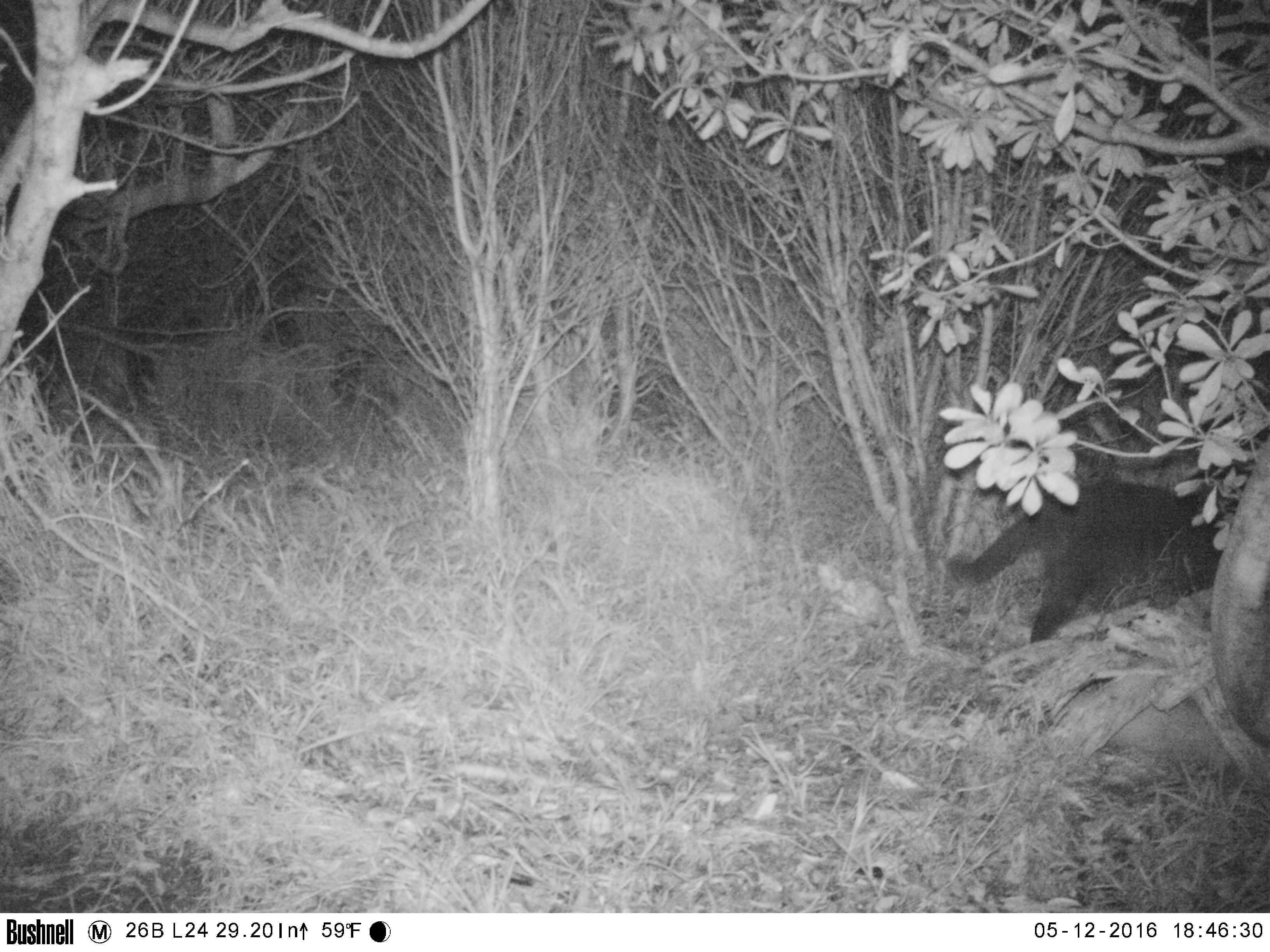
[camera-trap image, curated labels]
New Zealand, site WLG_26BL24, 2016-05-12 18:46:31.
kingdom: Animalia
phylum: Chordata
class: Mammalia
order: Carnivora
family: Felidae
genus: Felis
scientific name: Felis catus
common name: domestic cat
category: cat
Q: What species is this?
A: Cat (domestic cat) (Felis catus).